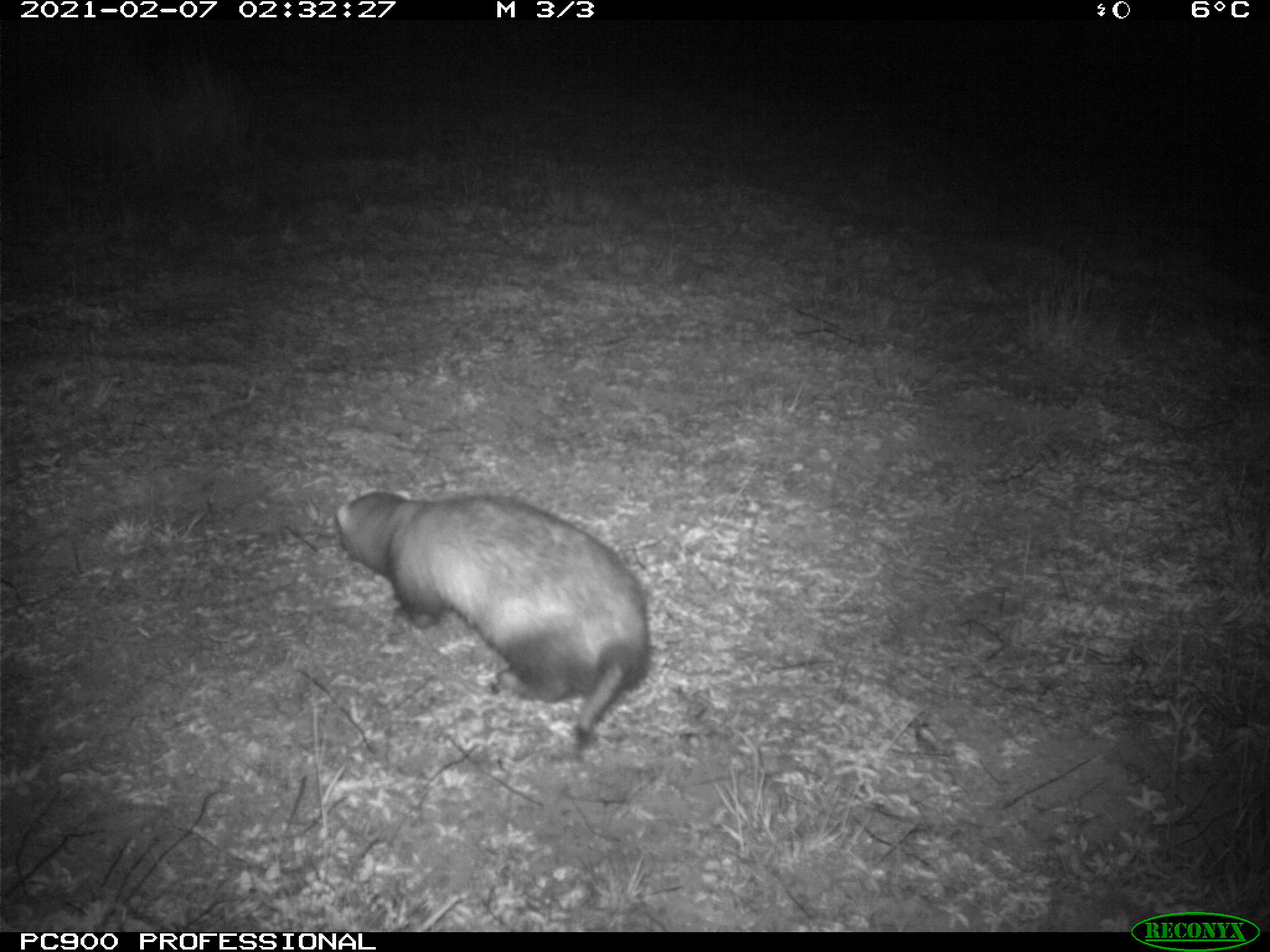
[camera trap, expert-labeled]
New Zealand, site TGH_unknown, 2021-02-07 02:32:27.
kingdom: Animalia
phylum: Chordata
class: Mammalia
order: Carnivora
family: Mustelidae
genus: Mustela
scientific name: Mustela furo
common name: ferret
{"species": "ferret (Mustela furo)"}